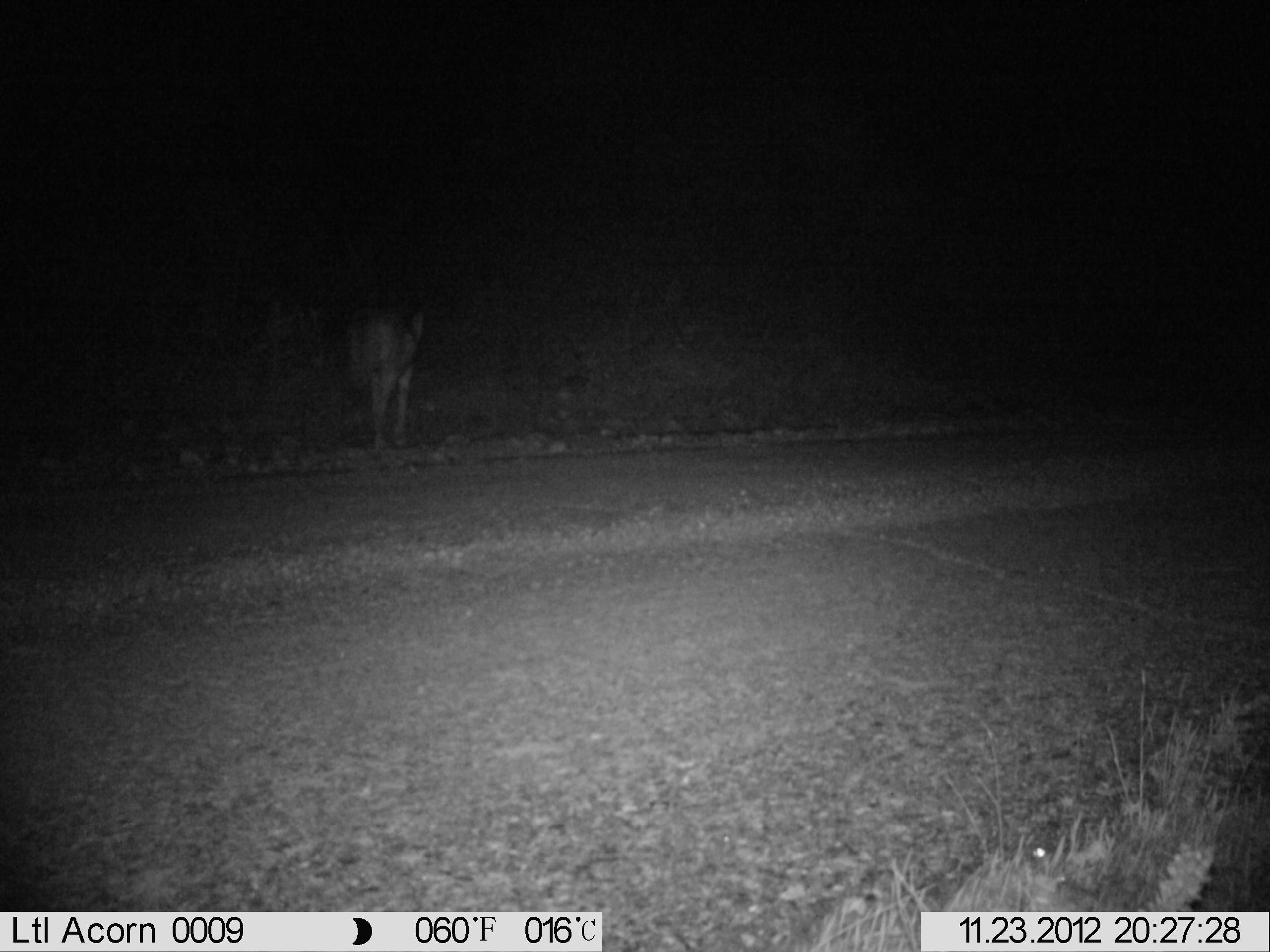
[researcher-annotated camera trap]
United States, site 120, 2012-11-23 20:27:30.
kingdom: Animalia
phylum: Chordata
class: Mammalia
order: Carnivora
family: Canidae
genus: Canis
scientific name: Canis latrans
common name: coyote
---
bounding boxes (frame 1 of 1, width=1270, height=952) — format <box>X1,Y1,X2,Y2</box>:
coyote: <box>314,289,441,455</box>